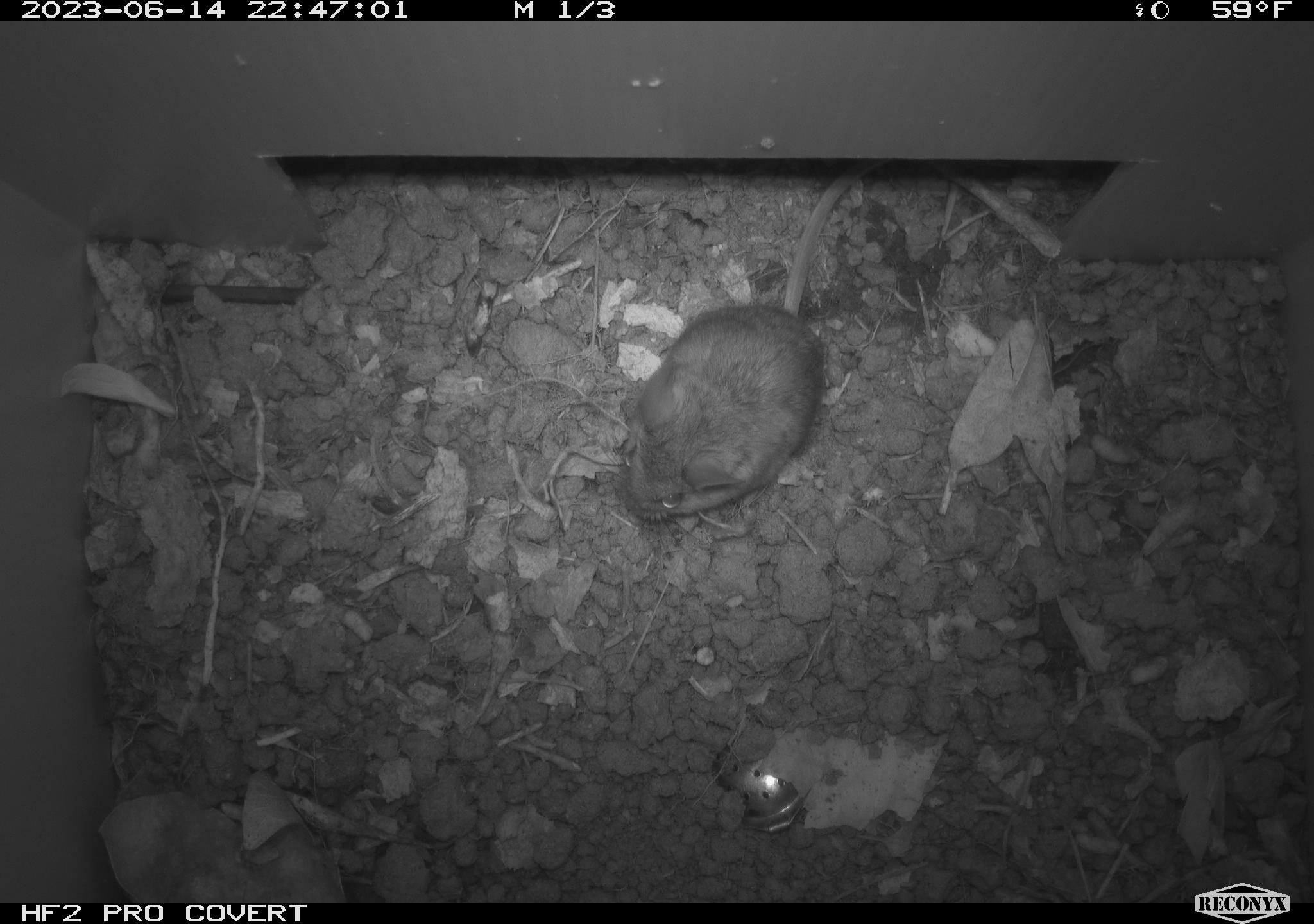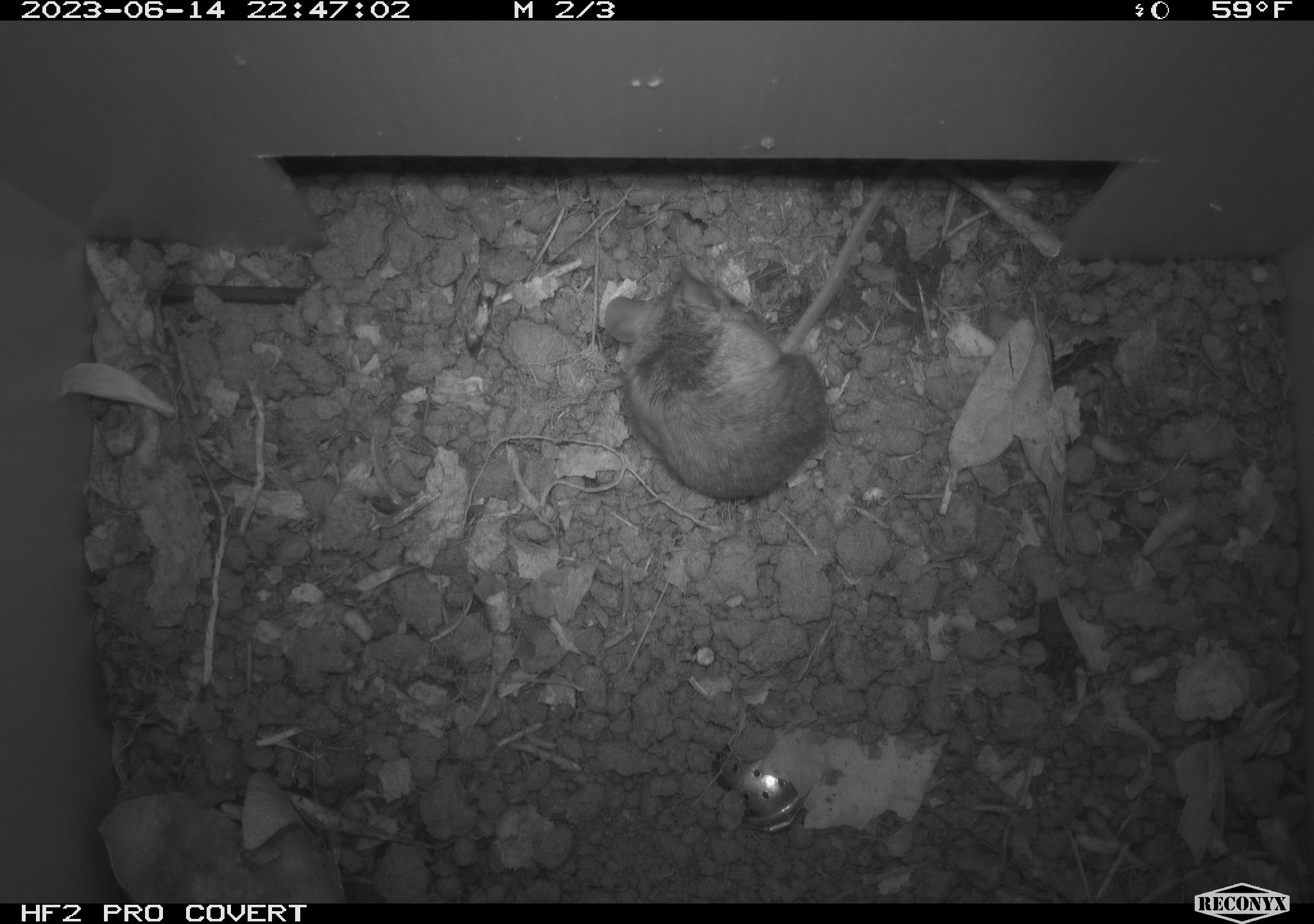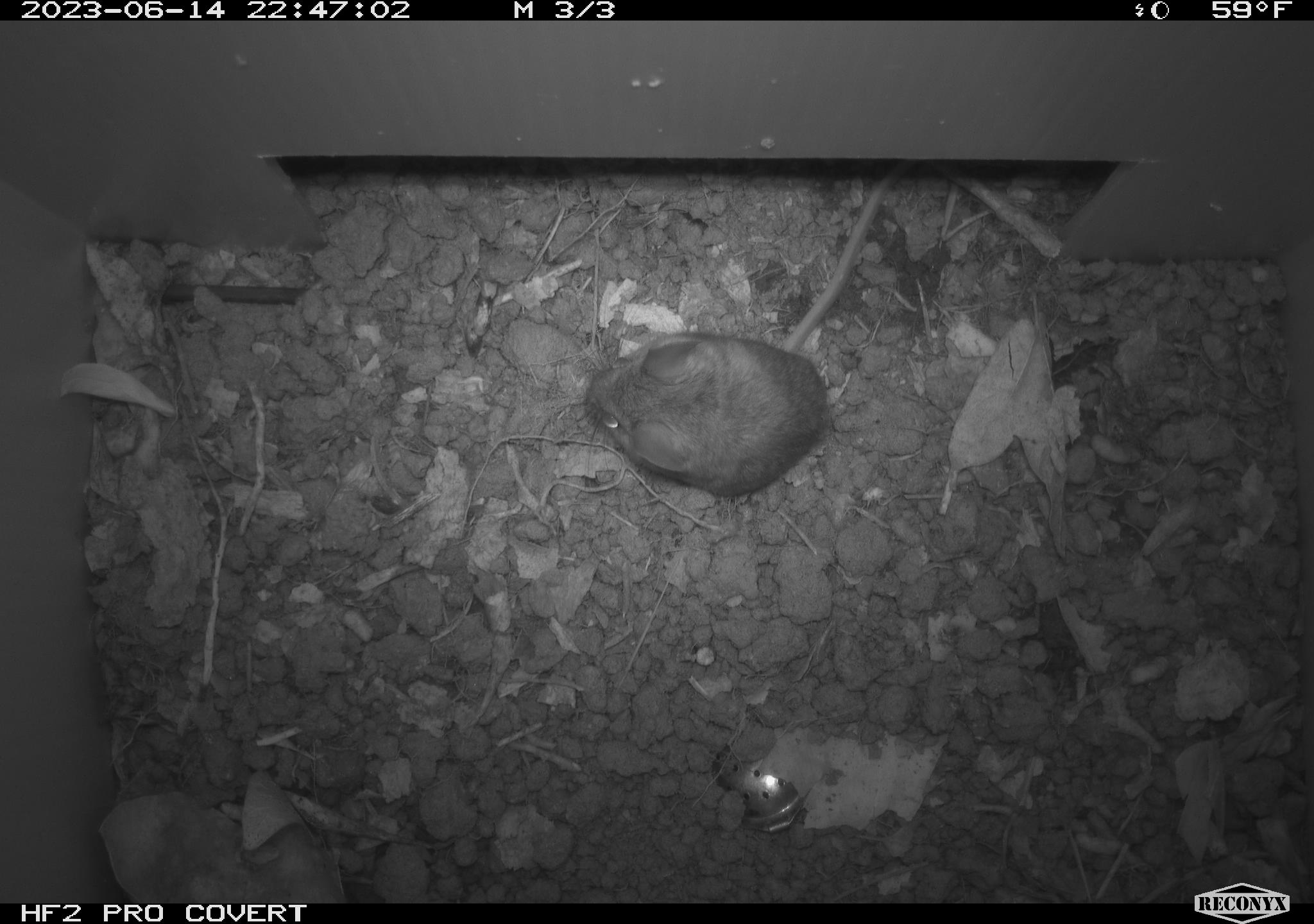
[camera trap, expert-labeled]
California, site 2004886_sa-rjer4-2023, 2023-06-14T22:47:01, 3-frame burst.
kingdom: Animalia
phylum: Chordata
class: Mammalia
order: Rodentia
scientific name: Rodentia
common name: mouse species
Mouse species (Rodentia).